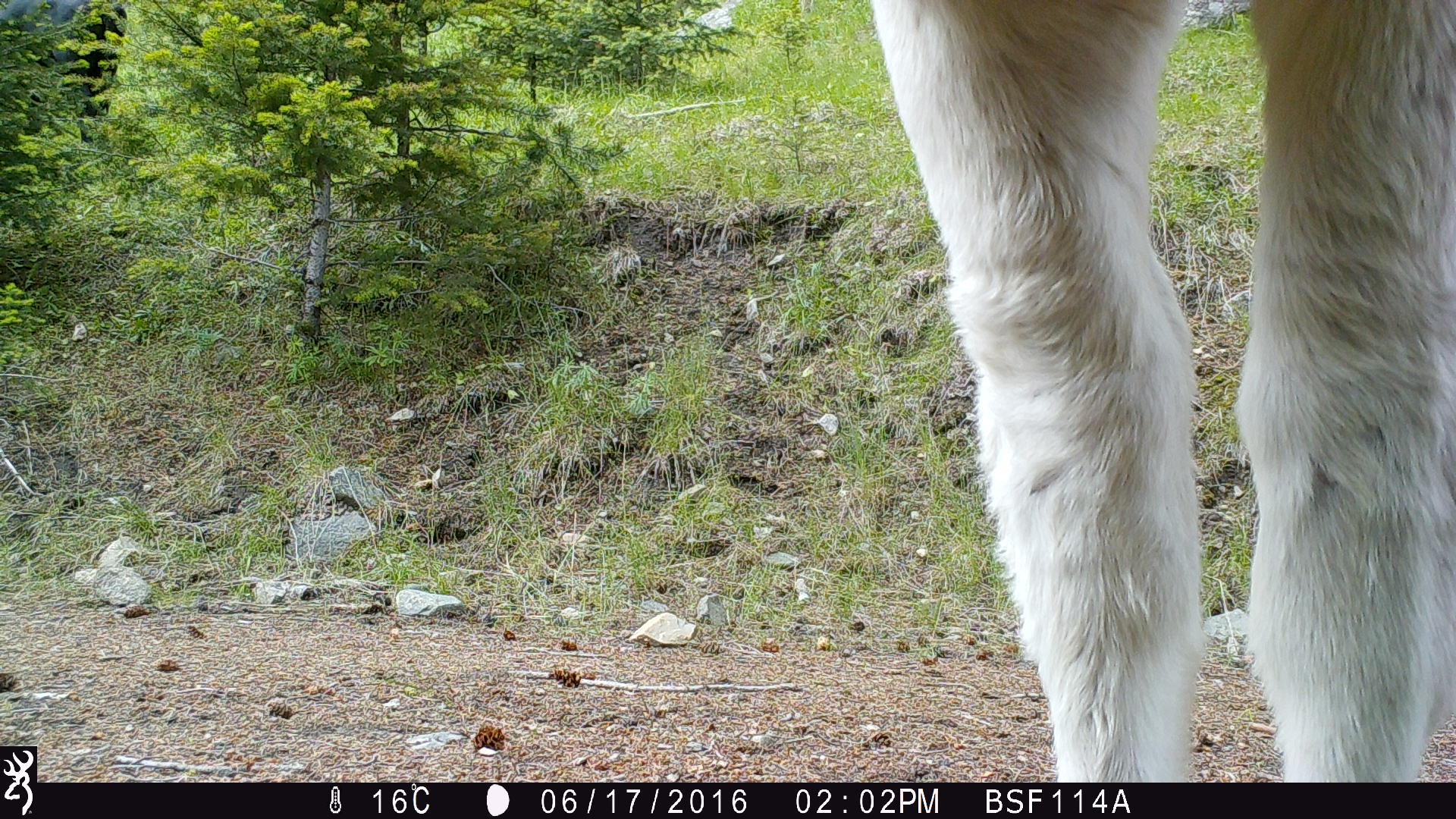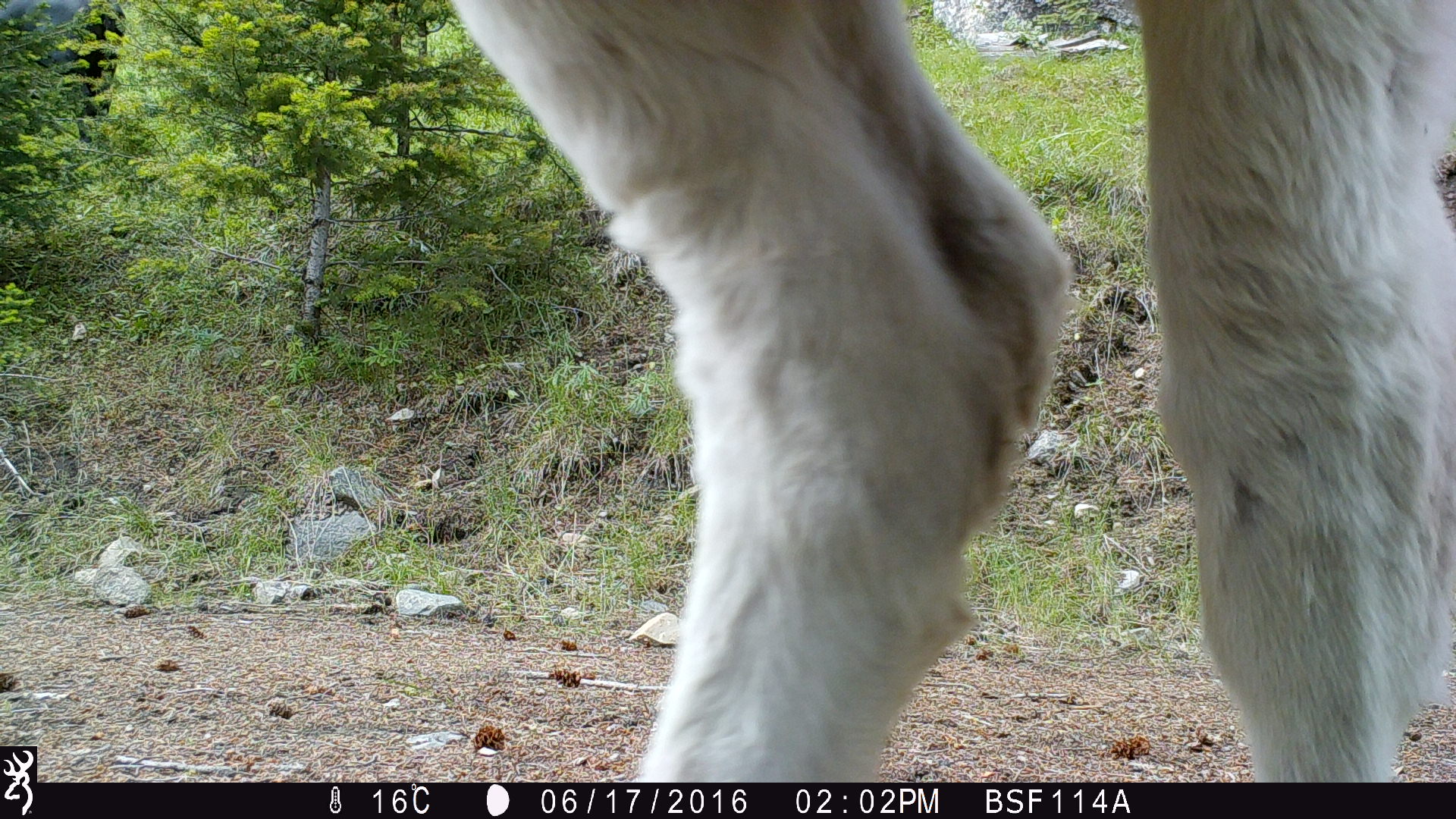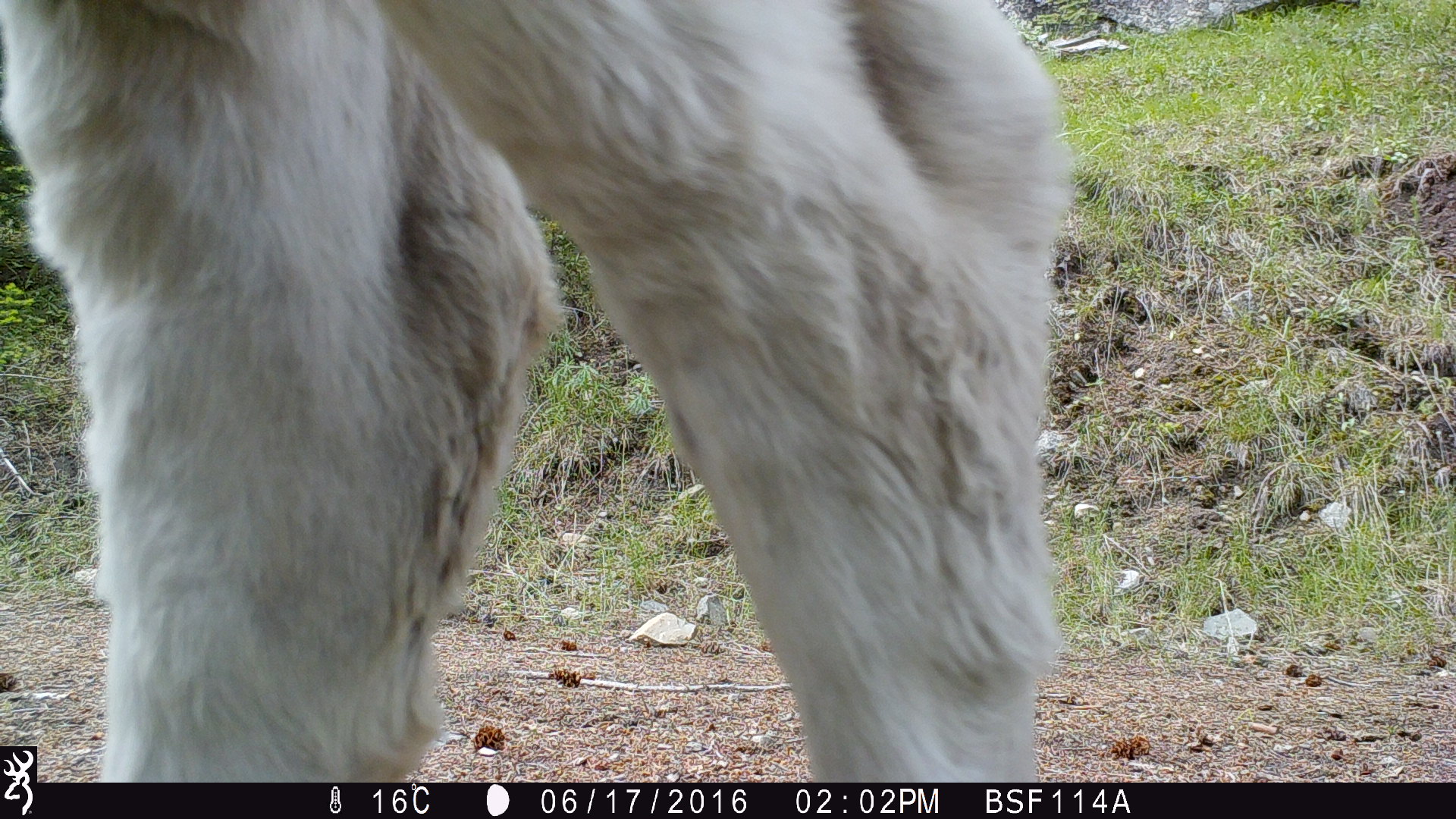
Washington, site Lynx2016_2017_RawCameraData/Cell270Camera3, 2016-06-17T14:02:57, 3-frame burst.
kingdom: Animalia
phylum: Chordata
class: Mammalia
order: Artiodactyla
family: Bovidae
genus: Bos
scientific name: Bos taurus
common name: domestic cattle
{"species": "domestic cattle (Bos taurus)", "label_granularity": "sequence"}